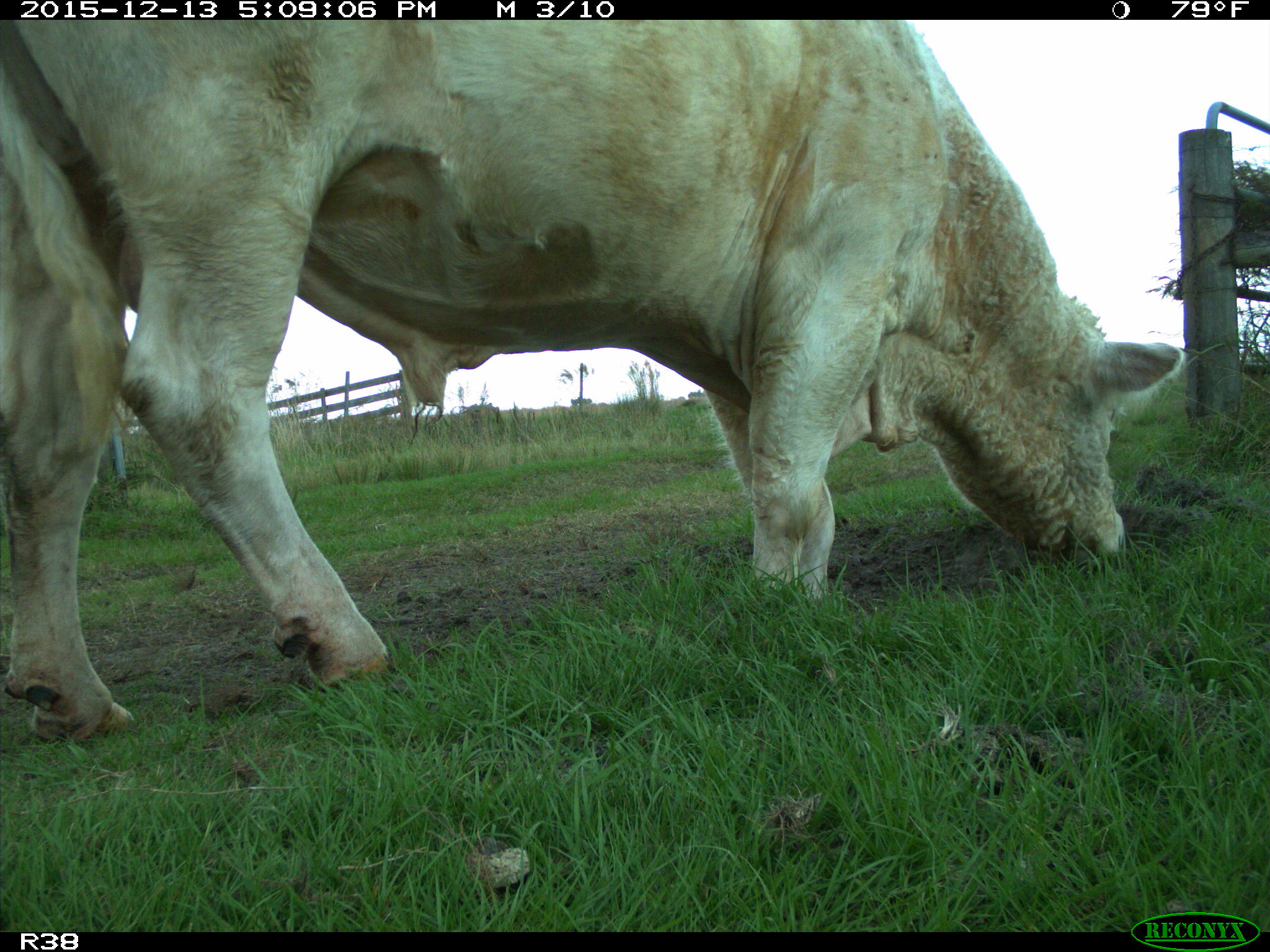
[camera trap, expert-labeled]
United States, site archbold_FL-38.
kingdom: Animalia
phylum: Chordata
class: Mammalia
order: Artiodactyla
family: Bovidae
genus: Bos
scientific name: Bos taurus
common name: domestic cow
Bos taurus (domestic cow).